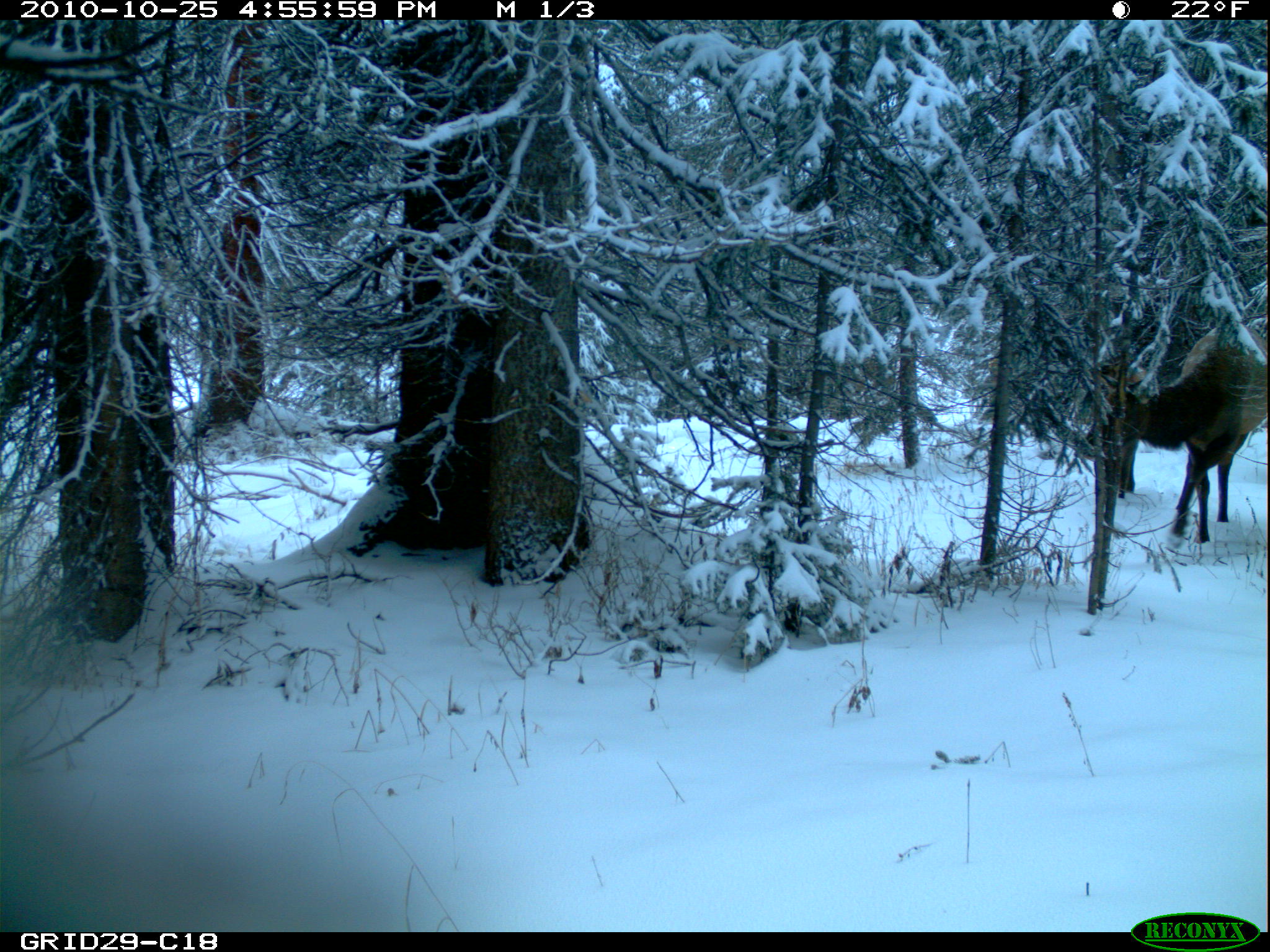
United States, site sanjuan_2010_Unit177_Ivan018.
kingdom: Animalia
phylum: Chordata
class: Mammalia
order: Artiodactyla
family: Cervidae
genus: Cervus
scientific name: Cervus elaphus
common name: red deer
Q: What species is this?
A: Cervus elaphus (red deer).